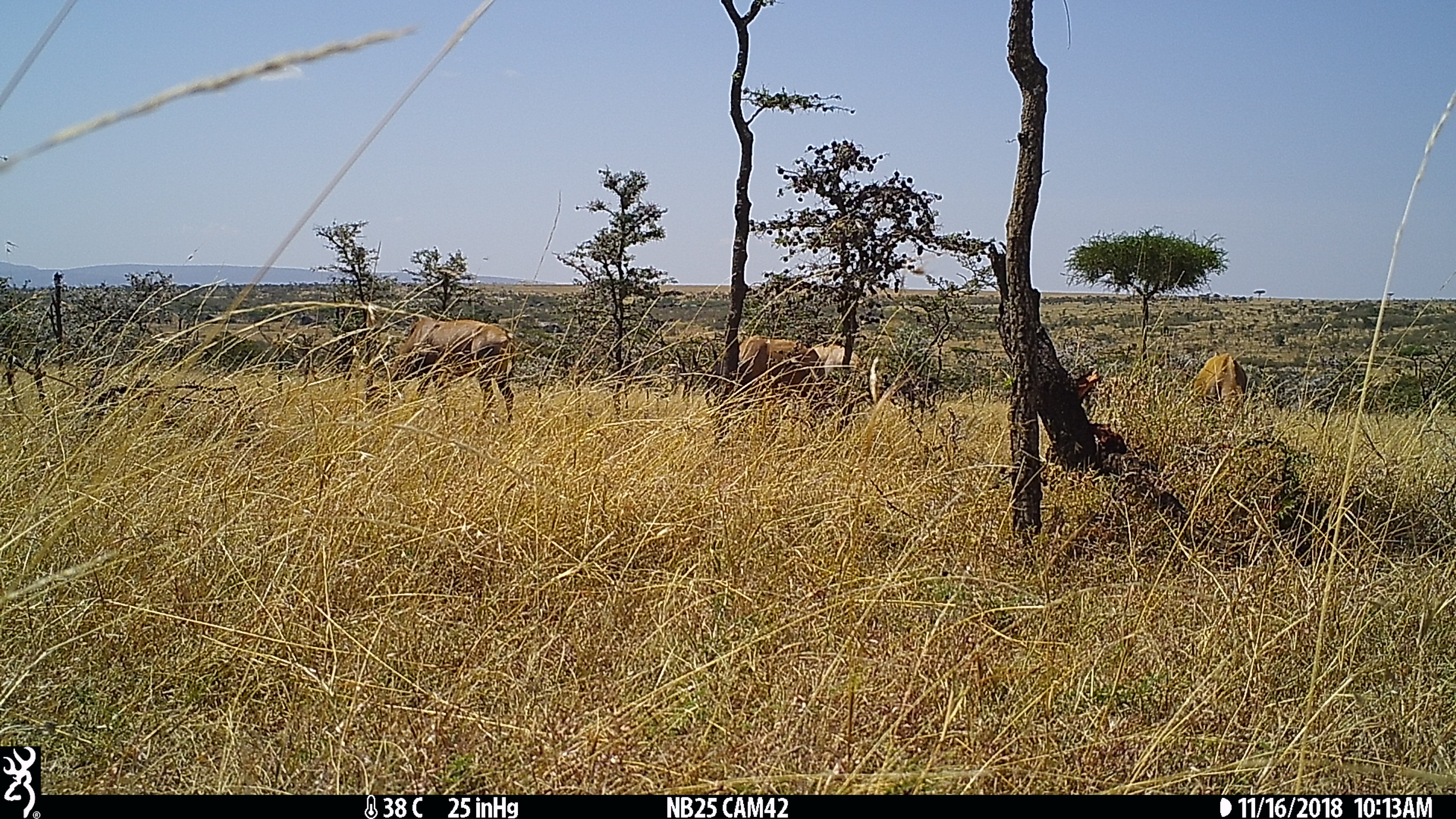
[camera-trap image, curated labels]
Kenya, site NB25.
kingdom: Animalia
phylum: Chordata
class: Mammalia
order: Artiodactyla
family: Bovidae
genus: Damaliscus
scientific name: Damaliscus lunatus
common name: topi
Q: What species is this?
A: Topi (Damaliscus lunatus).